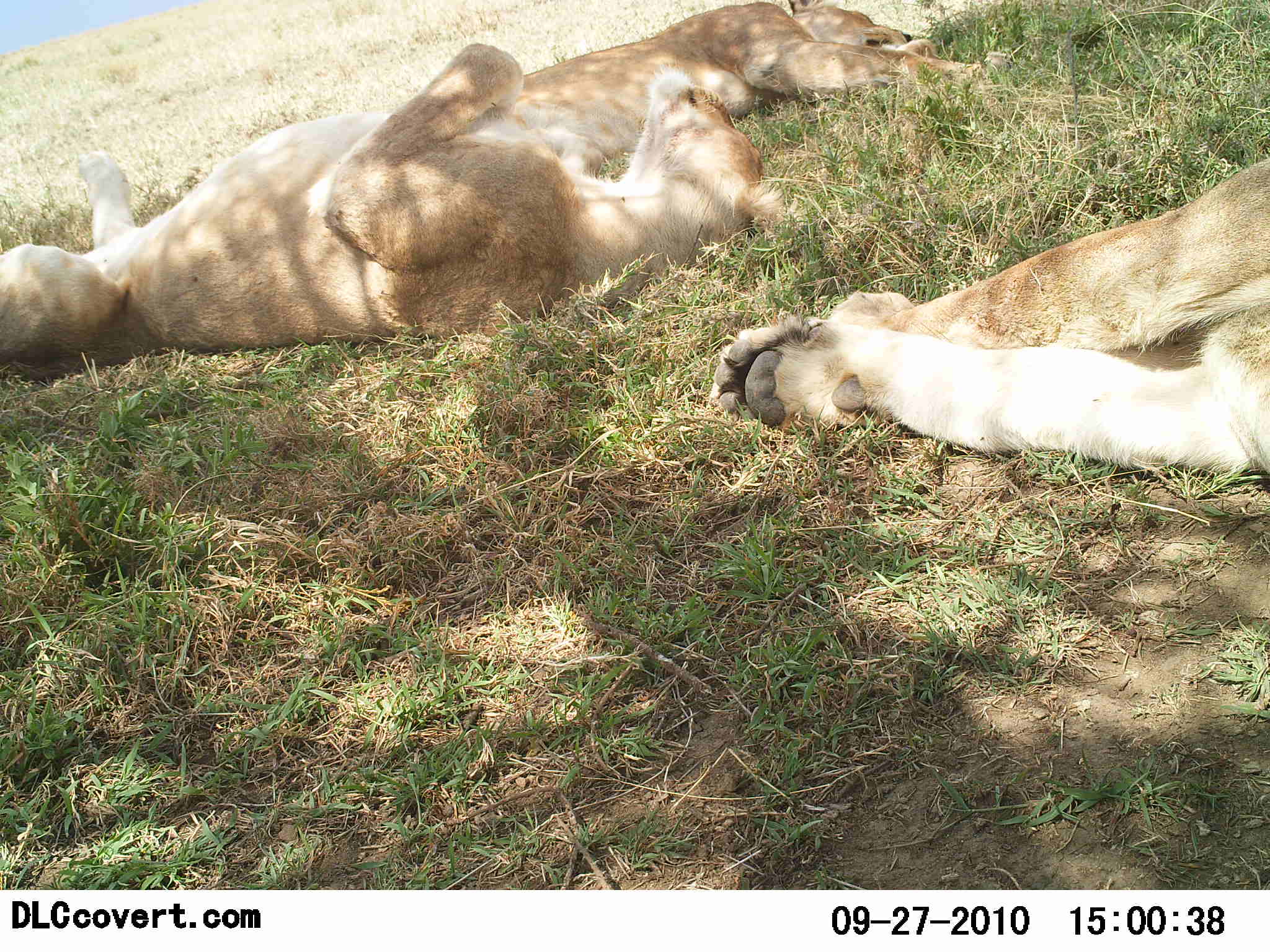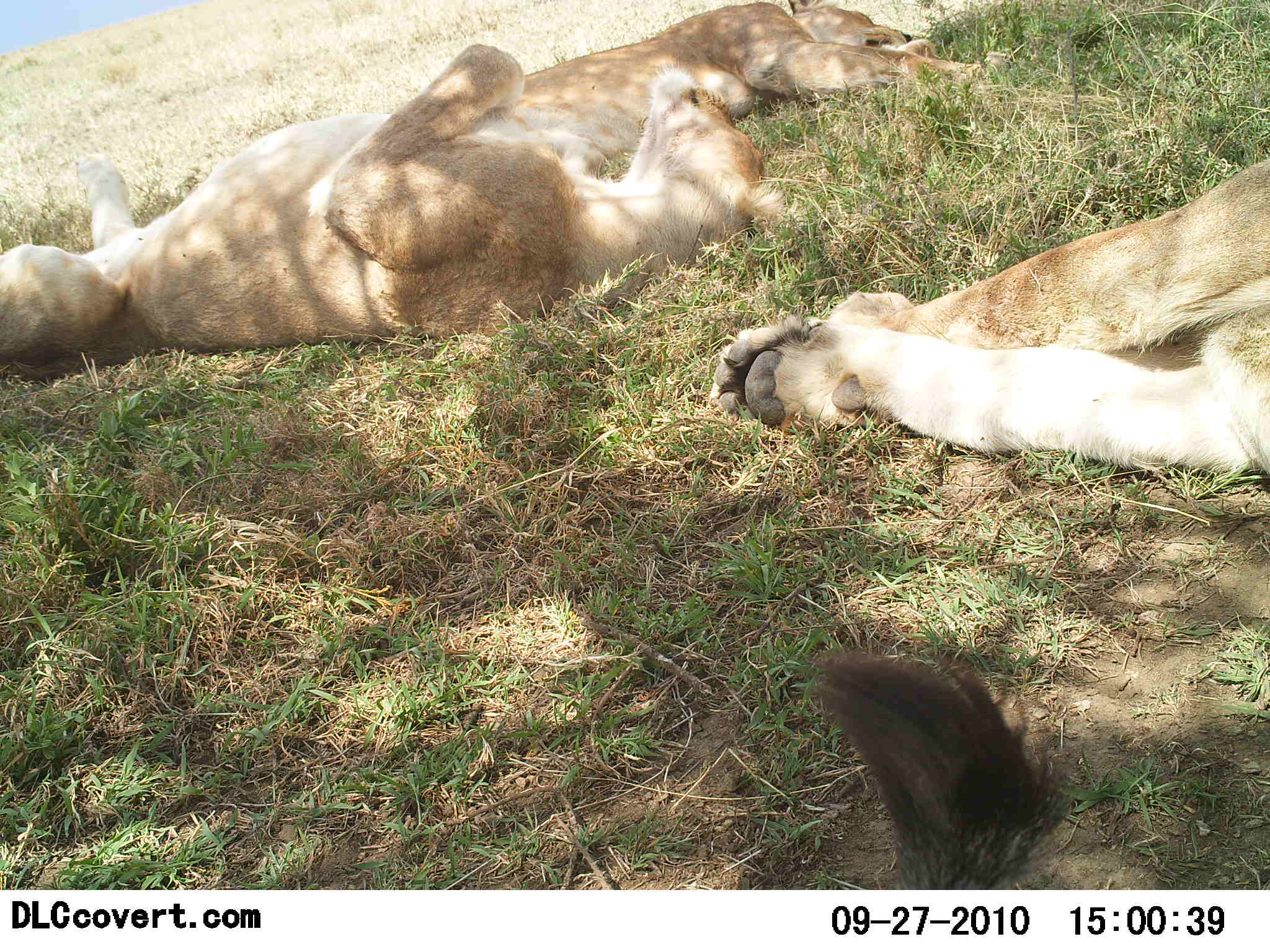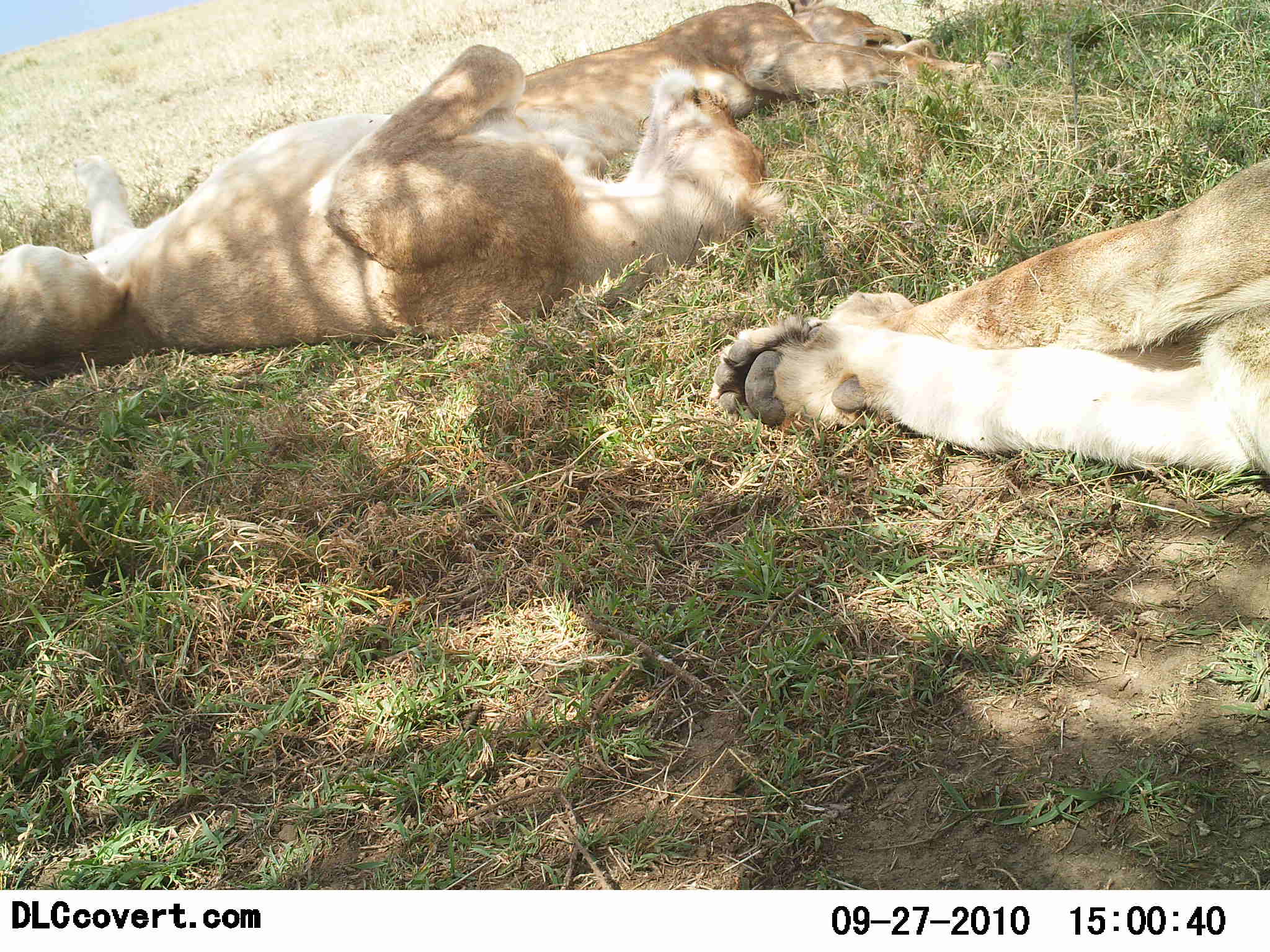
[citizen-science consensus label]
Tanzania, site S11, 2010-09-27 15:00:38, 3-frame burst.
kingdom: Animalia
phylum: Chordata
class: Mammalia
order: Carnivora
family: Felidae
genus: Panthera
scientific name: Panthera leo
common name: lion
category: lionfemale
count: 3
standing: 0%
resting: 100%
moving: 0%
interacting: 0%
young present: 0%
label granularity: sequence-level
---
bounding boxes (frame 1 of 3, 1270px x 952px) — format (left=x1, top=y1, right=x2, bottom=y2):
animal: (left=0, top=45, right=789, bottom=379); (left=711, top=156, right=1270, bottom=478); (left=432, top=0, right=978, bottom=196)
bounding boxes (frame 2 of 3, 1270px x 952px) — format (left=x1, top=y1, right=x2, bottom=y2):
animal: (left=0, top=44, right=787, bottom=384); (left=708, top=156, right=1270, bottom=480); (left=470, top=0, right=992, bottom=190); (left=809, top=646, right=1069, bottom=890)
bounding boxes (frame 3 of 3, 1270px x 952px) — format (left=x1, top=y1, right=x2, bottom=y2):
animal: (left=0, top=44, right=785, bottom=377); (left=711, top=150, right=1270, bottom=506); (left=476, top=0, right=984, bottom=181)